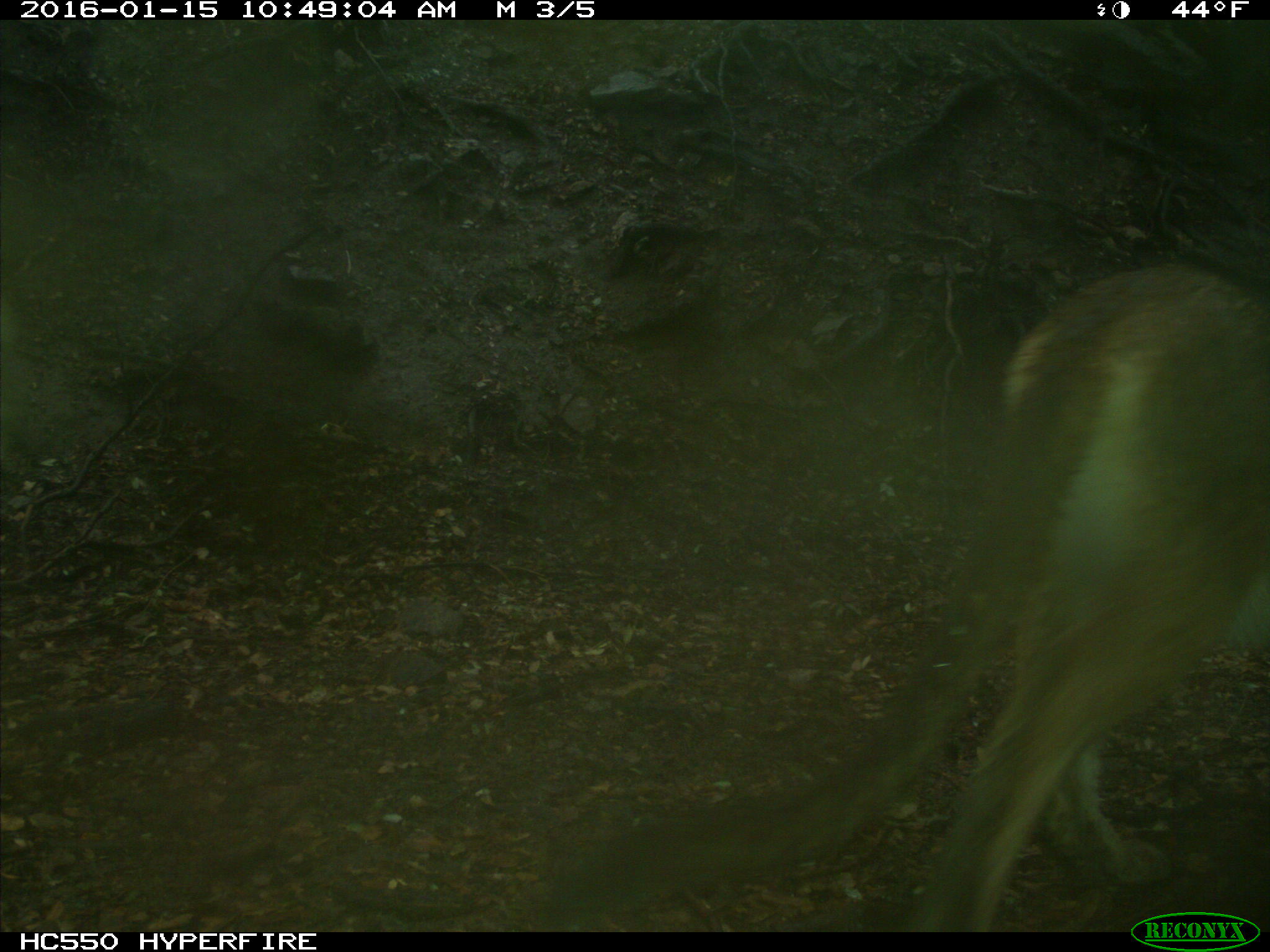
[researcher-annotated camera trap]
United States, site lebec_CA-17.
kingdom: Animalia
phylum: Chordata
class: Mammalia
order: Carnivora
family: Felidae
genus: Puma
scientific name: Puma concolor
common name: mountain lion